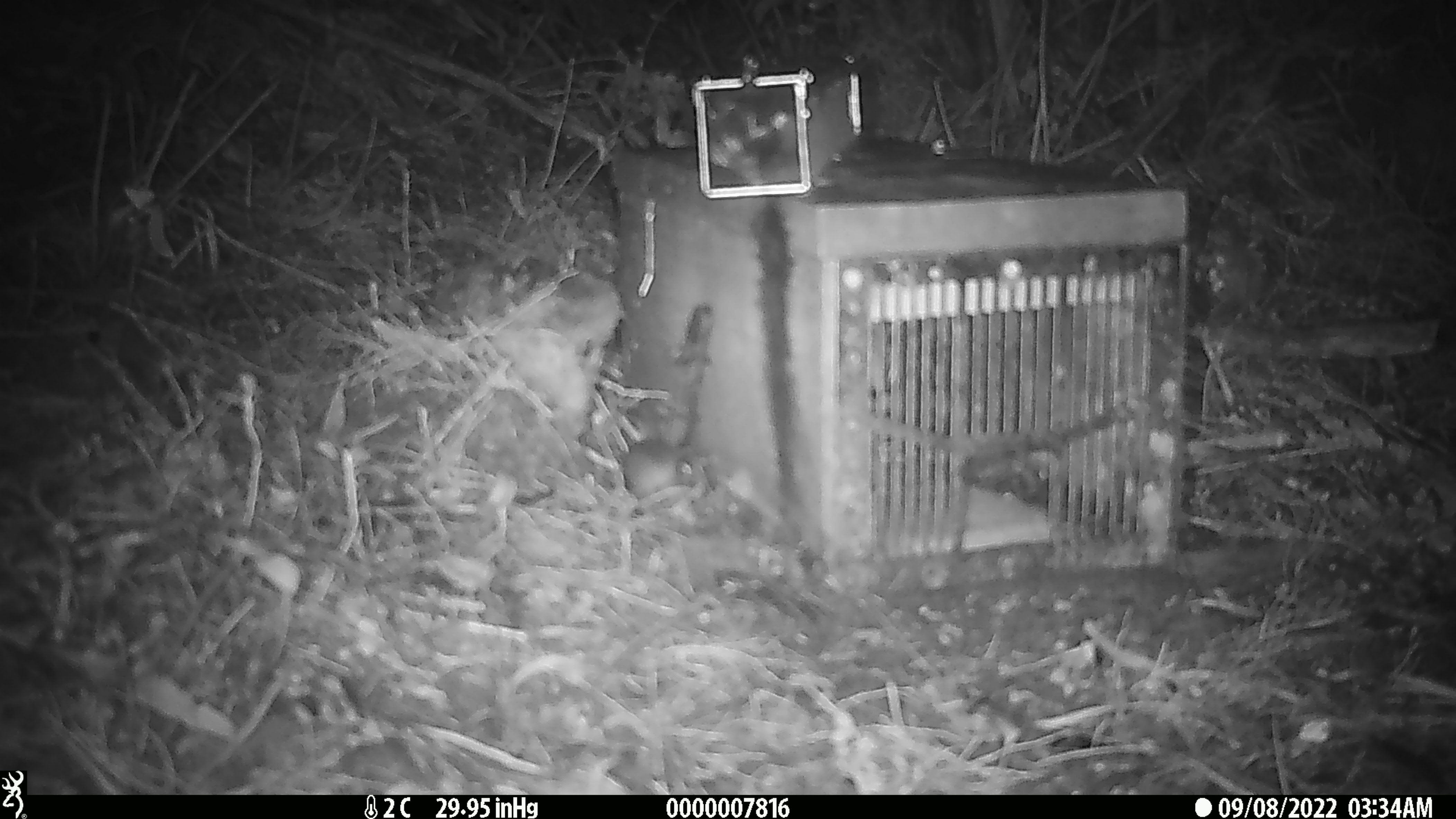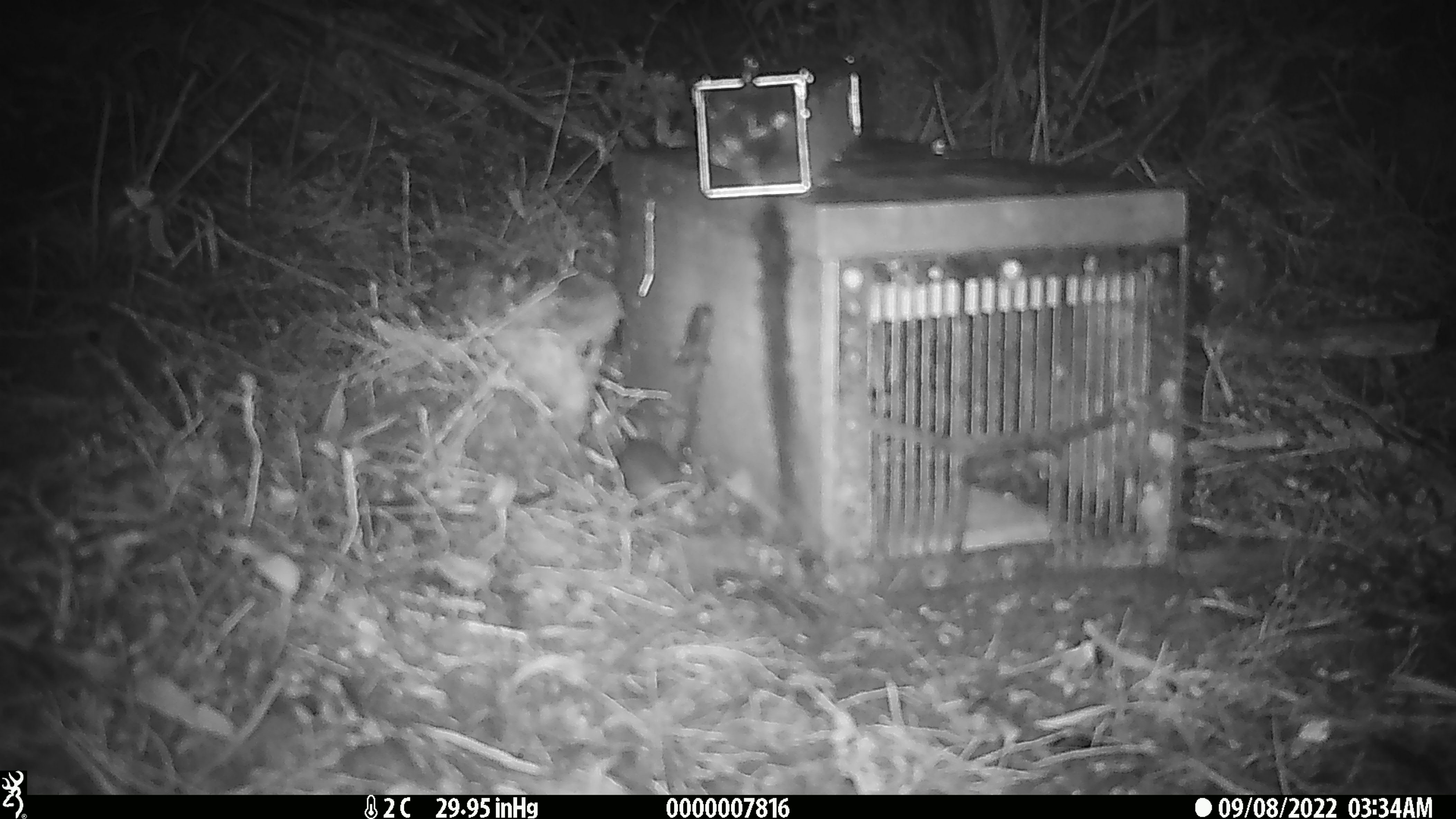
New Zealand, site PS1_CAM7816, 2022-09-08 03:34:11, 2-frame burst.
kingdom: Animalia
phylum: Chordata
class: Mammalia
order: Rodentia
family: Muridae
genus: Mus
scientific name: Mus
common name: mouse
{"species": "mouse (Mus)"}